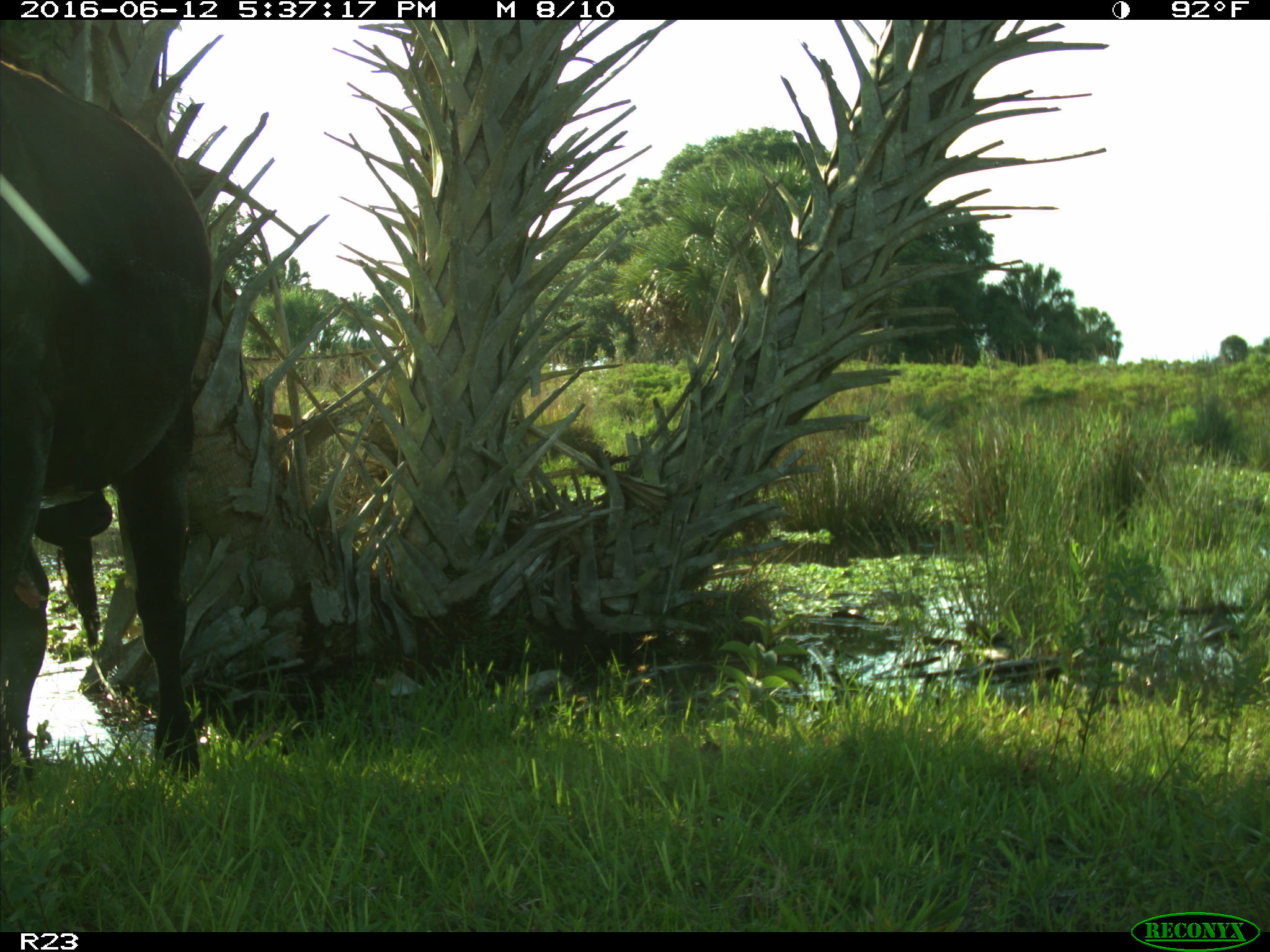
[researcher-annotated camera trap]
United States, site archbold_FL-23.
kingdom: Animalia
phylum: Chordata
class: Mammalia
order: Artiodactyla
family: Bovidae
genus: Bos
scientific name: Bos taurus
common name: domestic cow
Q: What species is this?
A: Bos taurus (domestic cow).